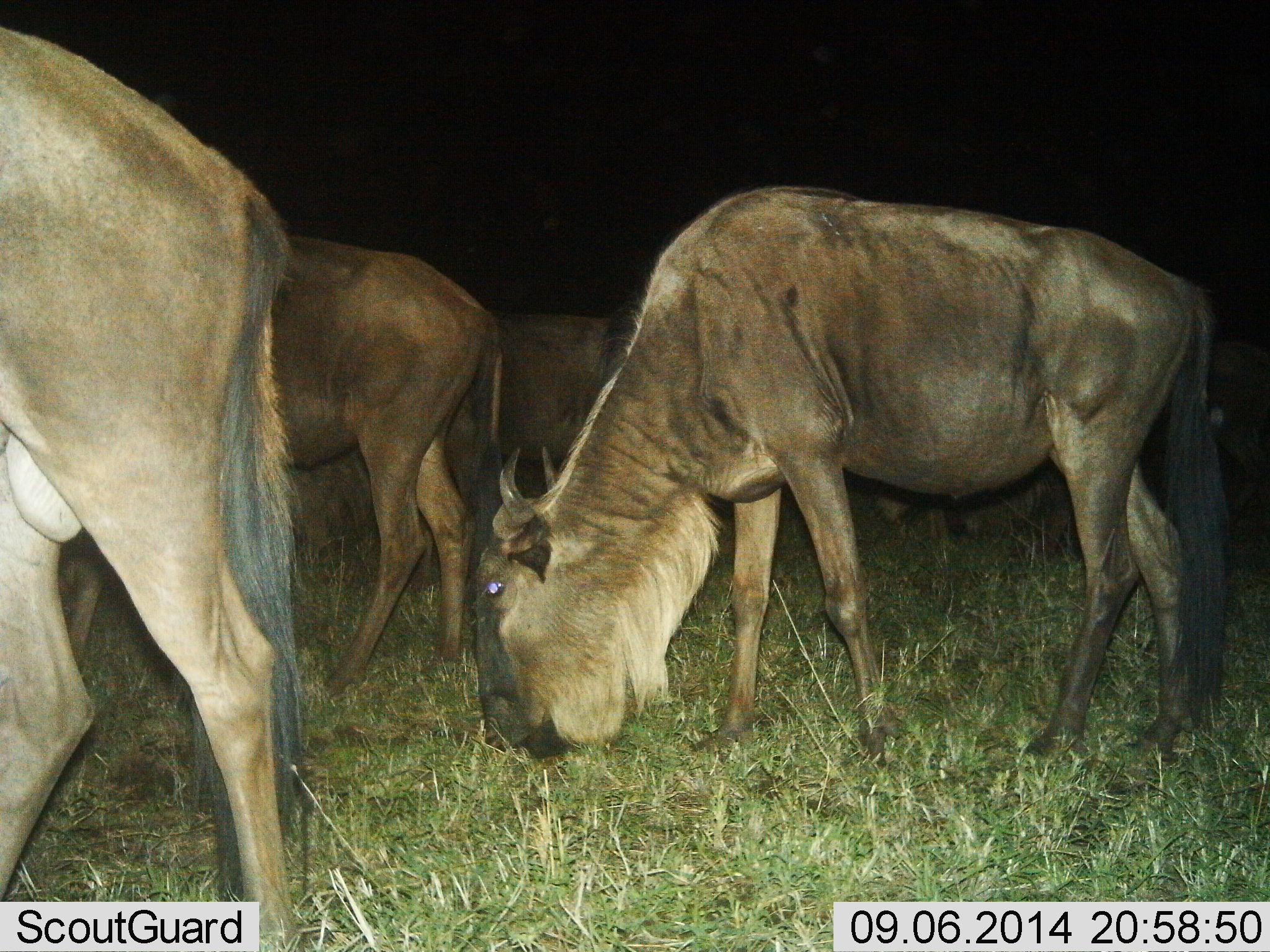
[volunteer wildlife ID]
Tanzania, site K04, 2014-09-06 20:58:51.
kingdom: Animalia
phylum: Chordata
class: Mammalia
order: Artiodactyla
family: Bovidae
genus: Connochaetes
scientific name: Connochaetes taurinus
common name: blue wildebeest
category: wildebeest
Wildebeest (blue wildebeest) (Connochaetes taurinus), count 5. Behavior (volunteer vote fractions): standing 40%, resting 0%, moving 30%, interacting 0%. Young present (vote fraction): 0%. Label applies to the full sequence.